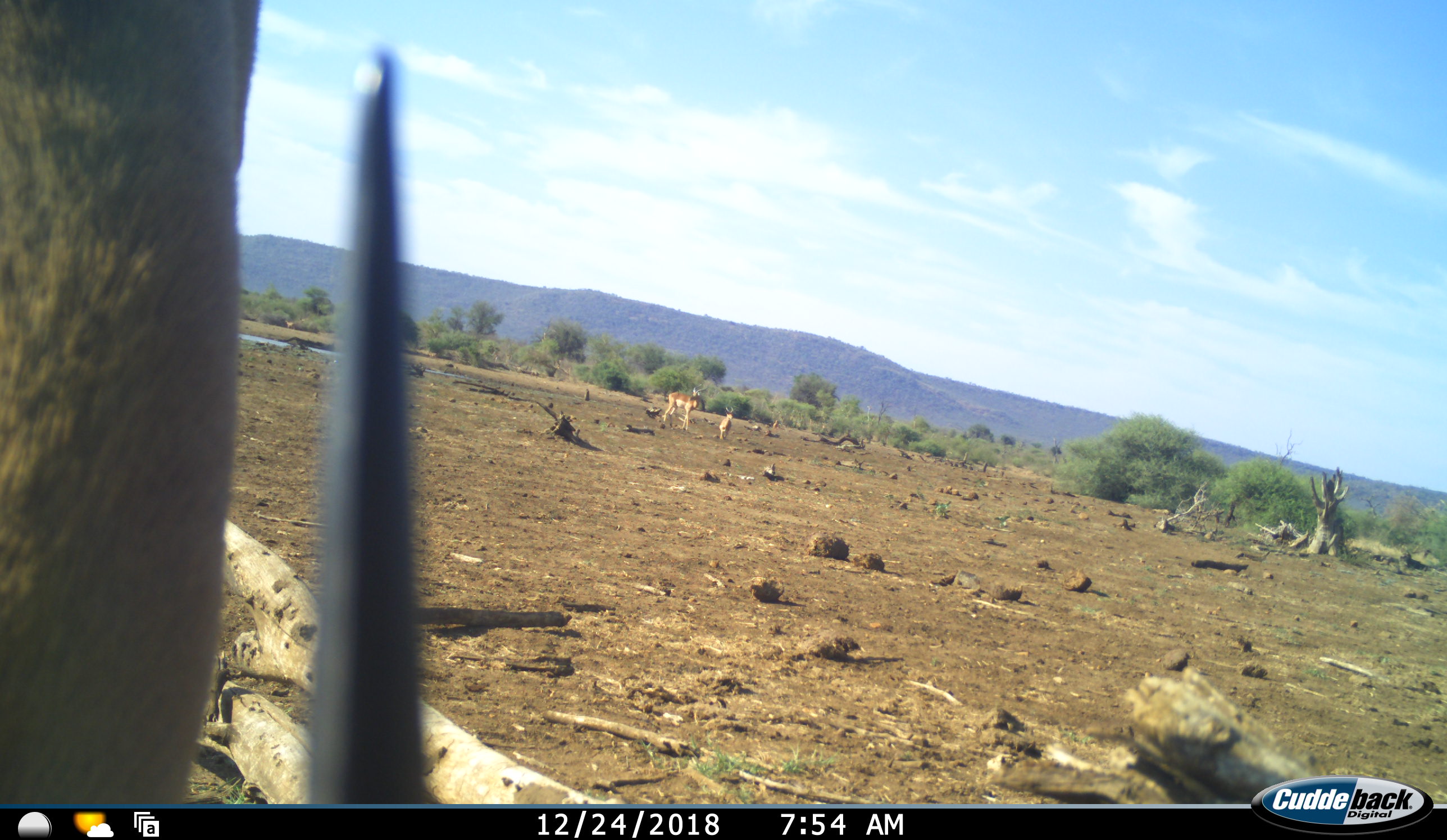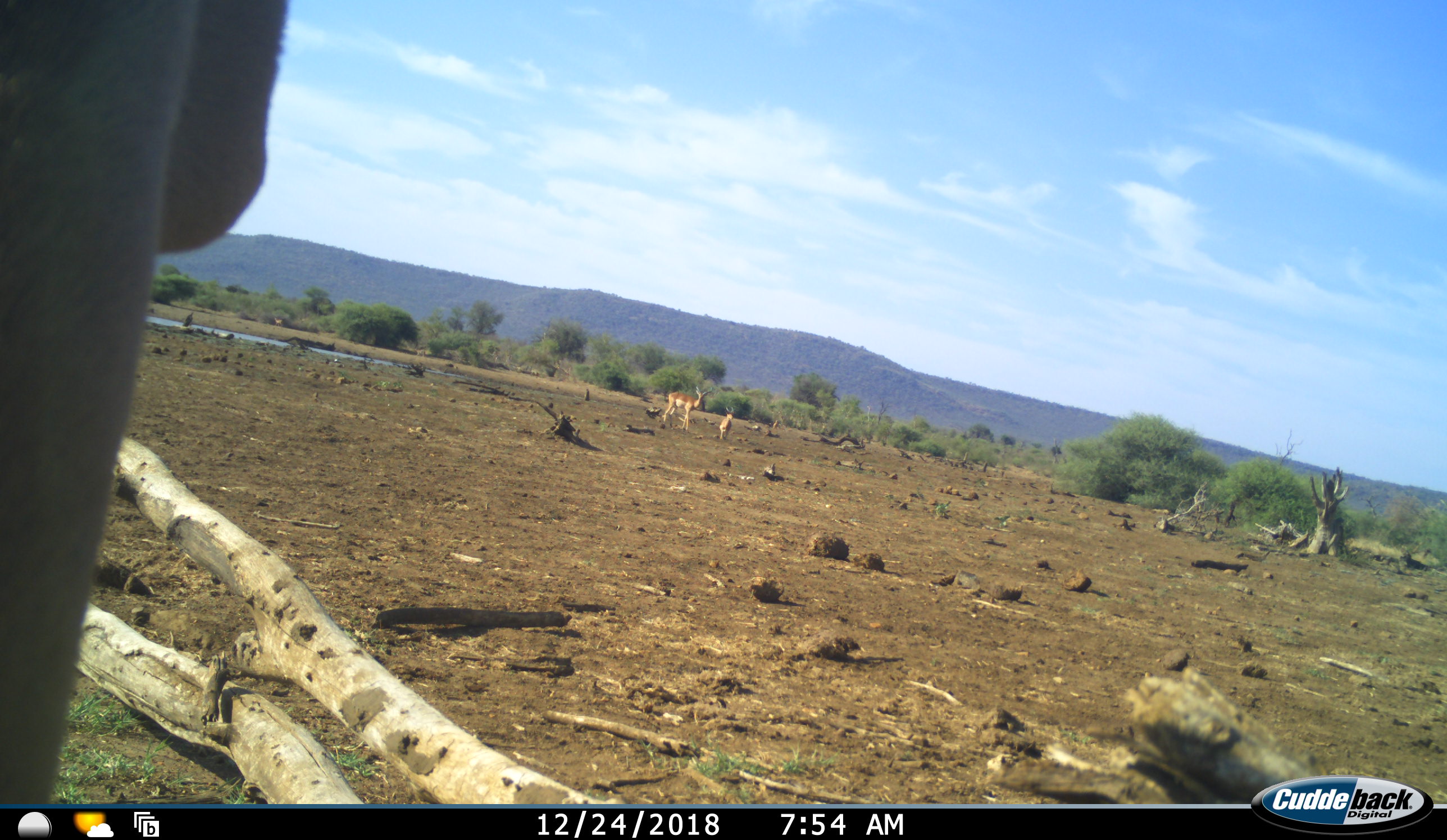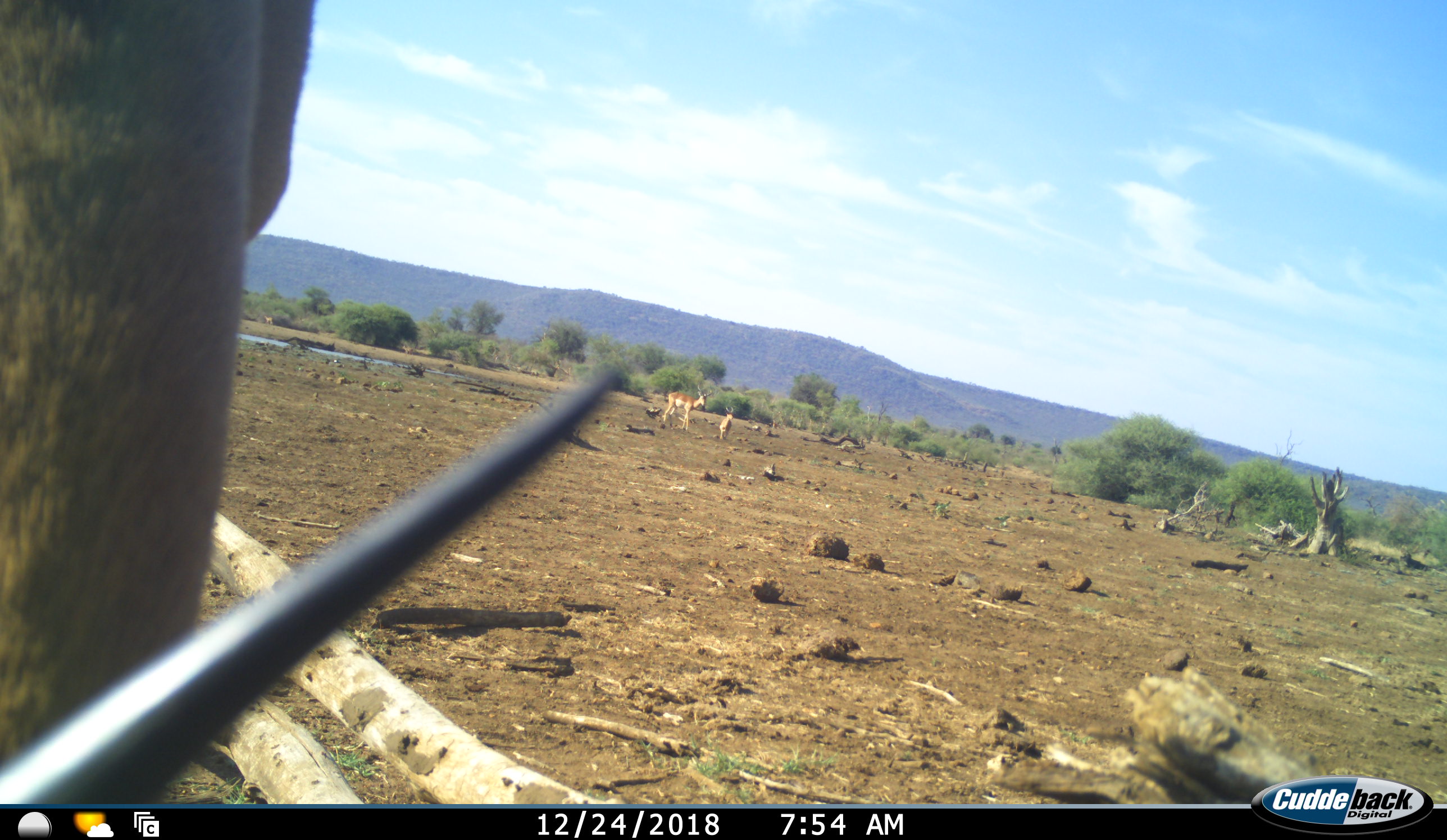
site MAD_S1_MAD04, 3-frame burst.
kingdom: Animalia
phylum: Chordata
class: Mammalia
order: Artiodactyla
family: Bovidae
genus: Aepyceros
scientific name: Aepyceros melampus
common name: impala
Impala (Aepyceros melampus), count 3. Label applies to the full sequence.